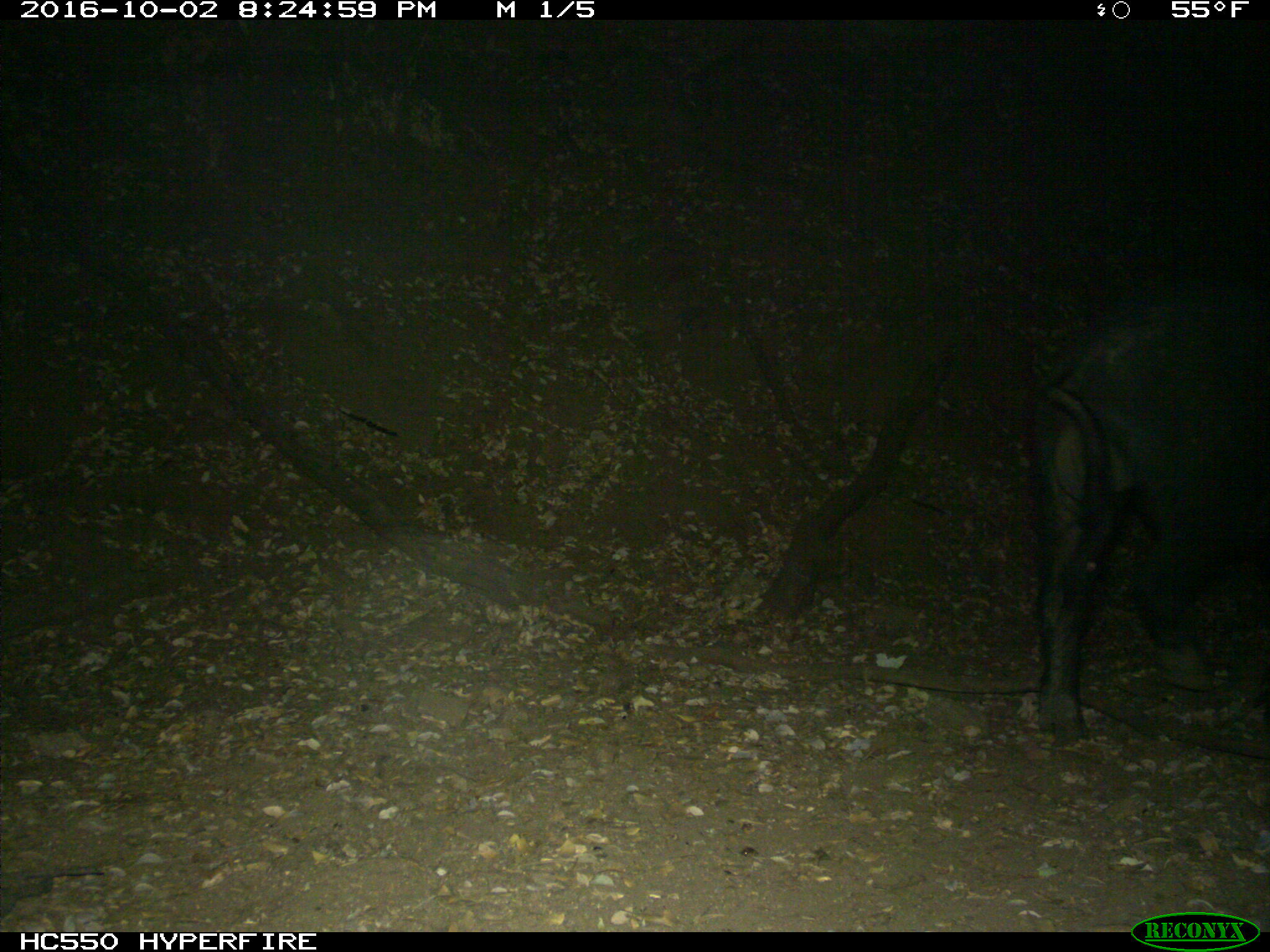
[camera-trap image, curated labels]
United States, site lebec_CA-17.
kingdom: Animalia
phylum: Chordata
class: Mammalia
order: Artiodactyla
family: Suidae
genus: Sus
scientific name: Sus scrofa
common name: wild boar